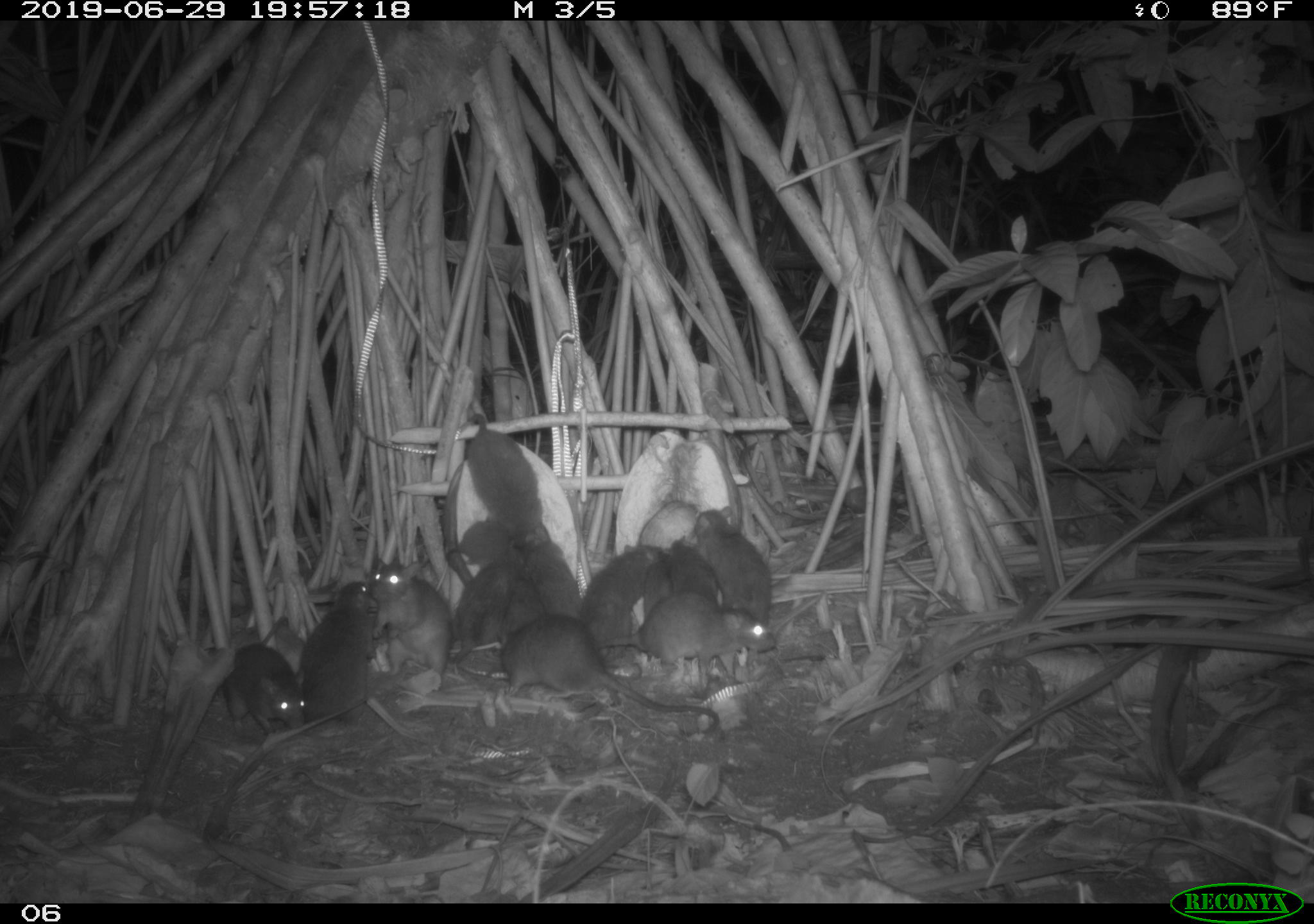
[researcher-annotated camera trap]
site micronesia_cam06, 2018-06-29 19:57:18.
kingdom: Animalia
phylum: Chordata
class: Mammalia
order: Rodentia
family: Muridae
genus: Rattus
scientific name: Rattus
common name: rat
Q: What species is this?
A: Rat (Rattus).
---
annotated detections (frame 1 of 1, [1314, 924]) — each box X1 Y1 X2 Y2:
rat: 486 616 727 742; 588 586 778 696; 450 403 553 558; 289 575 384 730; 366 552 461 693; 690 498 781 631; 212 619 309 739; 443 559 534 667; 576 542 660 655; 522 530 590 631; 435 520 533 572; 660 535 720 612; 504 560 547 649; 644 553 673 620